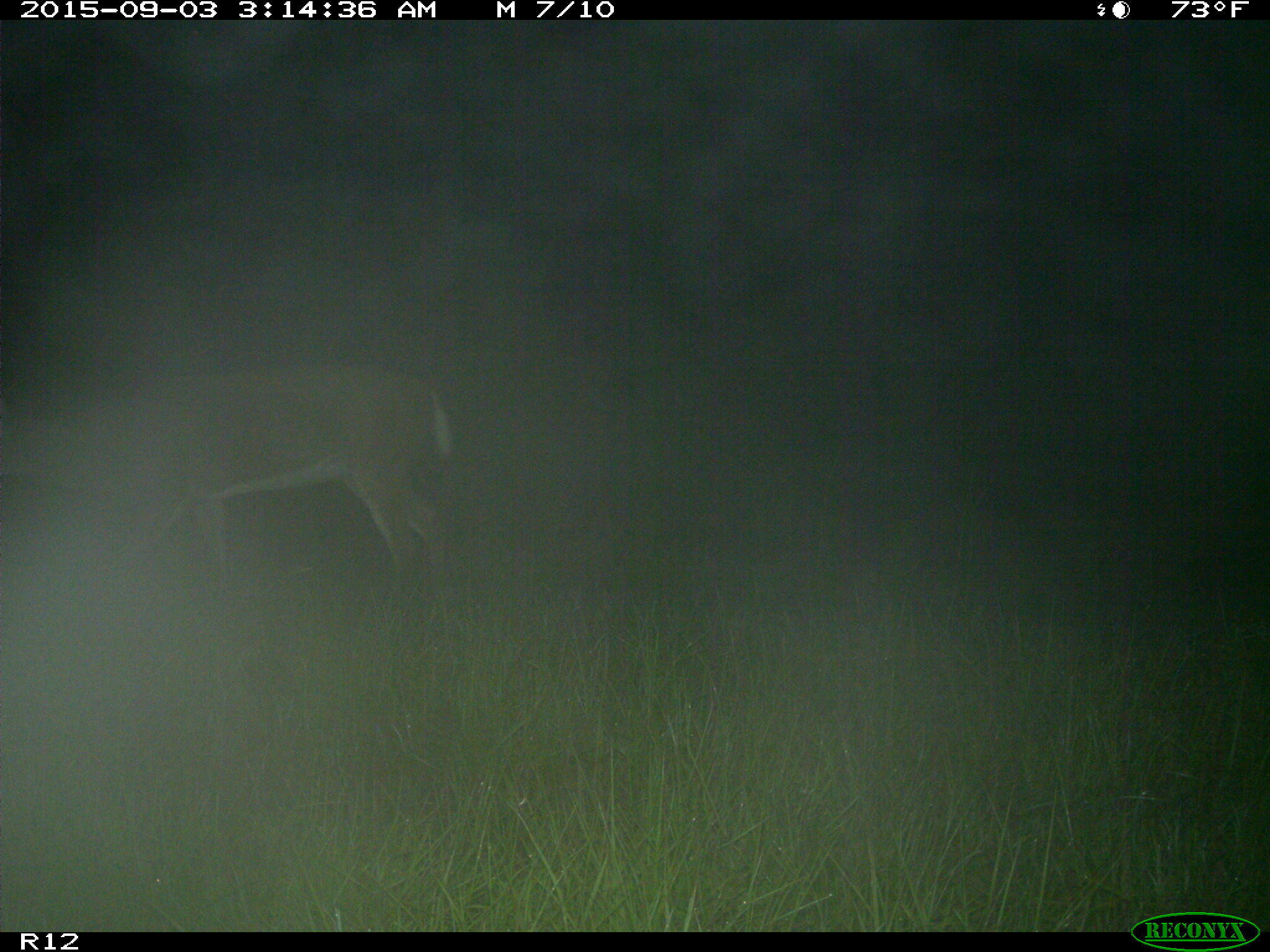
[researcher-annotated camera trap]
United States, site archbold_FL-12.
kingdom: Animalia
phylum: Chordata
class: Mammalia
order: Artiodactyla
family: Cervidae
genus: Odocoileus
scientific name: Odocoileus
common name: deer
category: unidentified deer